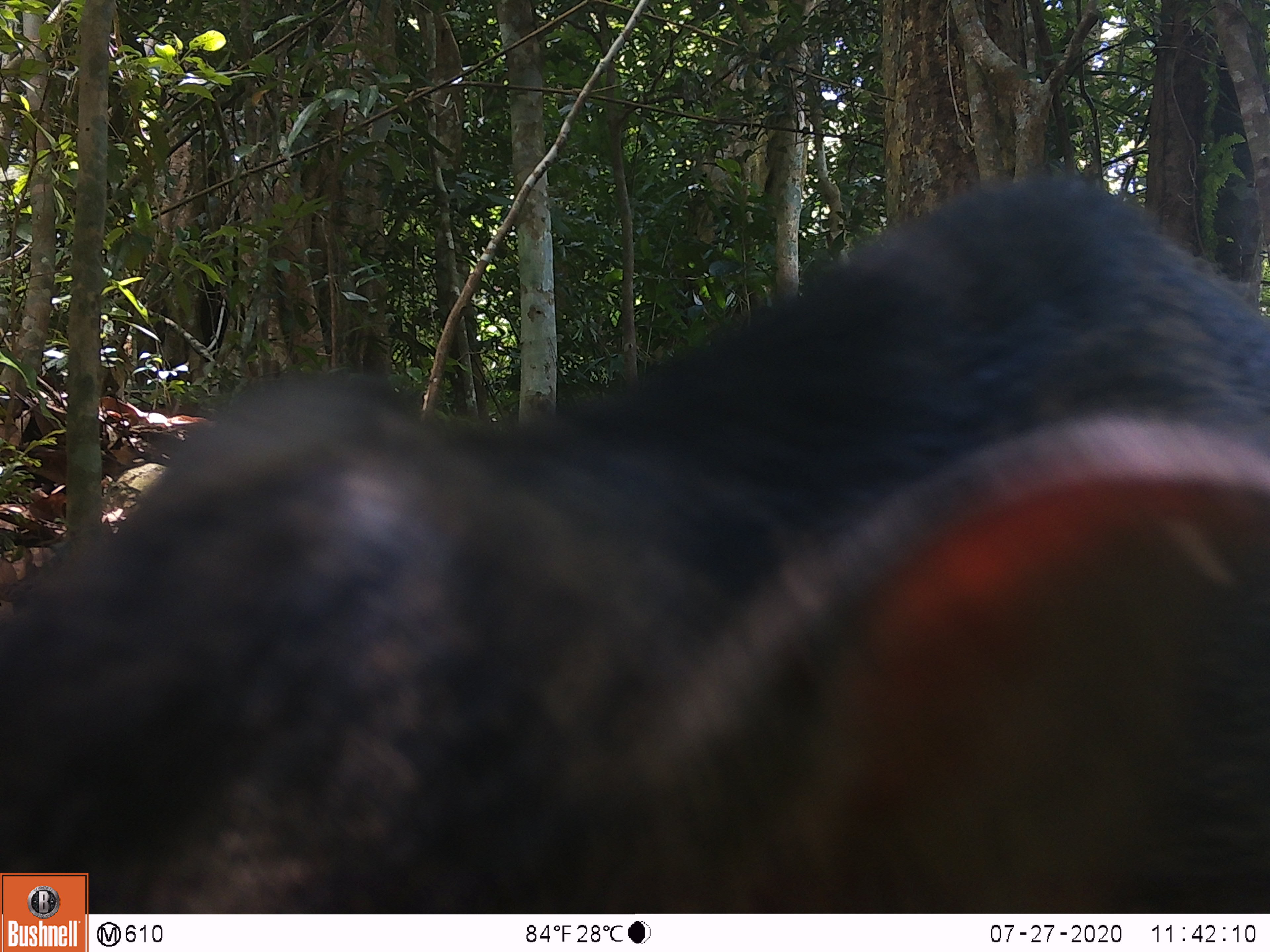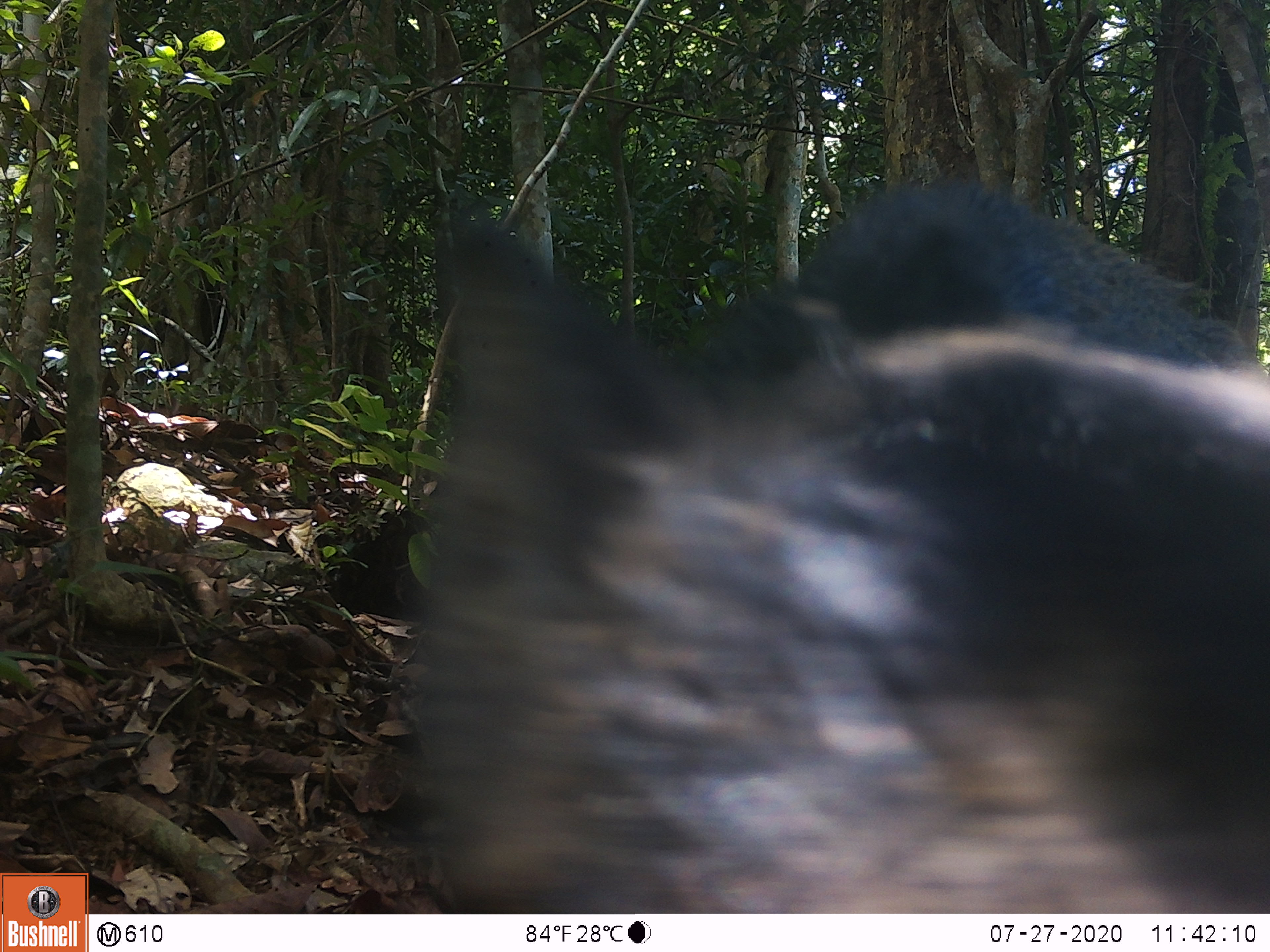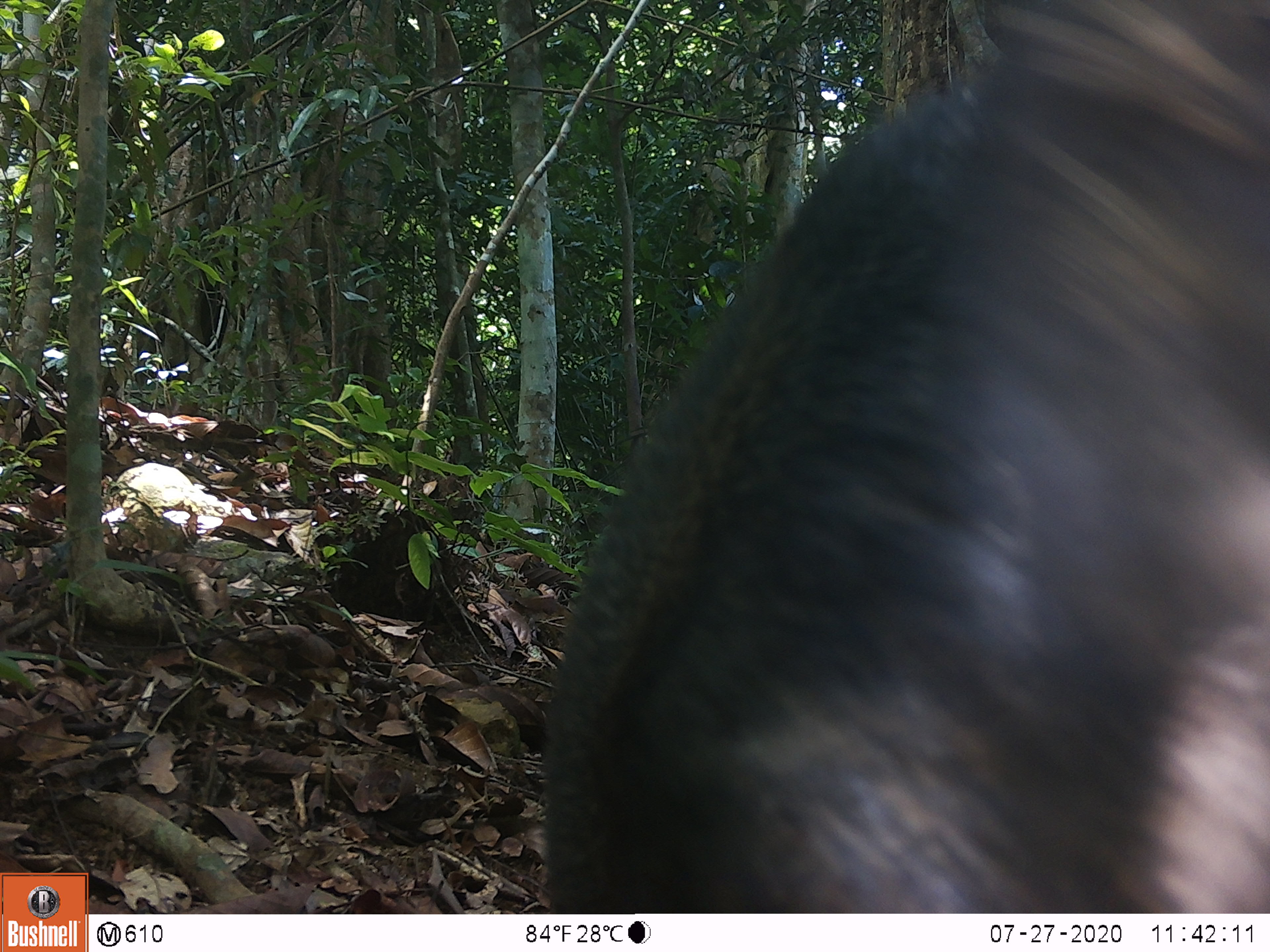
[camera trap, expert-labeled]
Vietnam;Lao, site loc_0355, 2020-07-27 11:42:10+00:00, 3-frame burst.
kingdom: Animalia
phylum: Chordata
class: Mammalia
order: Artiodactyla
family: Suidae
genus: Sus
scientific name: Sus scrofa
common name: eurasian wild pig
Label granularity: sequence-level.